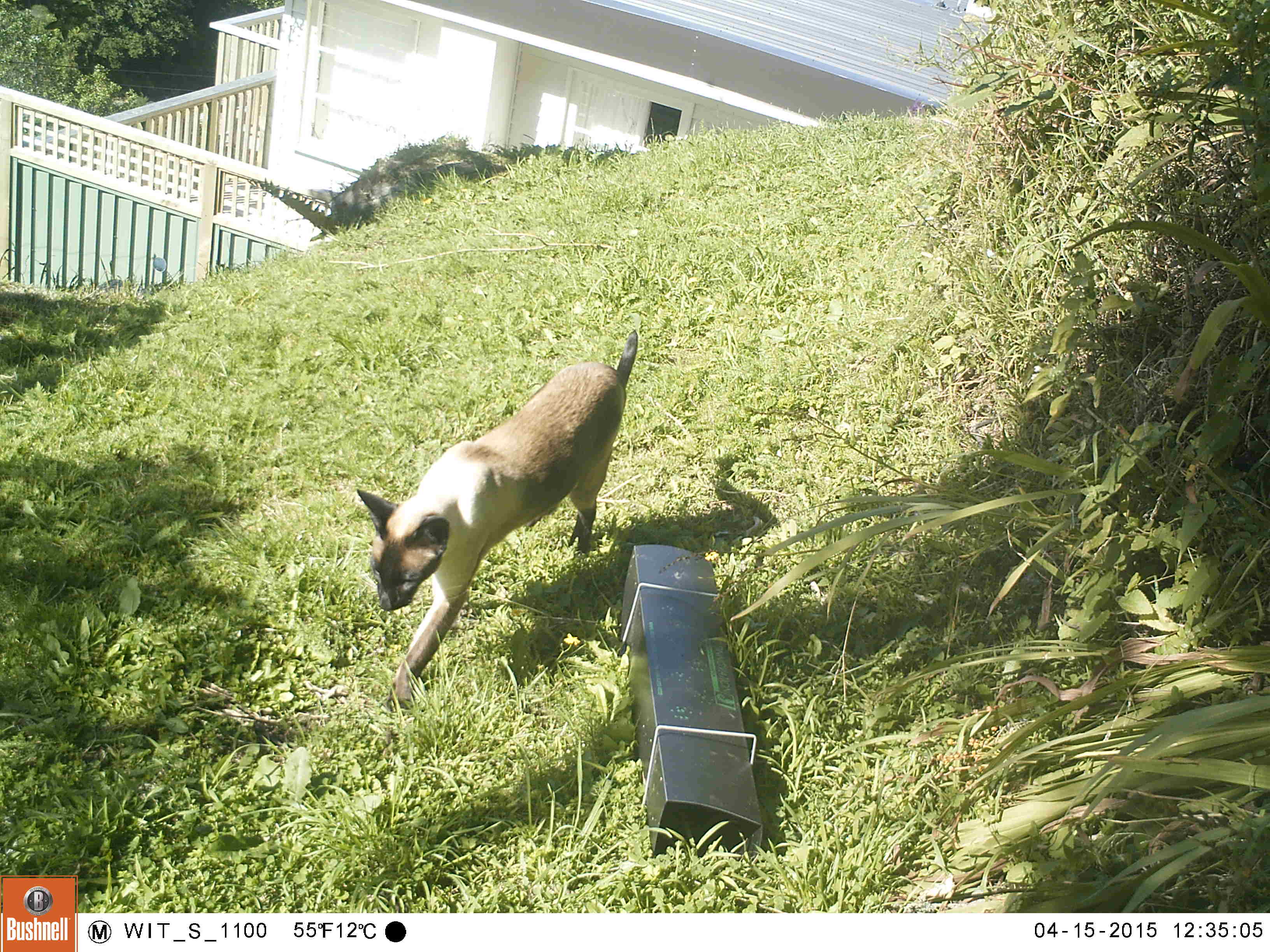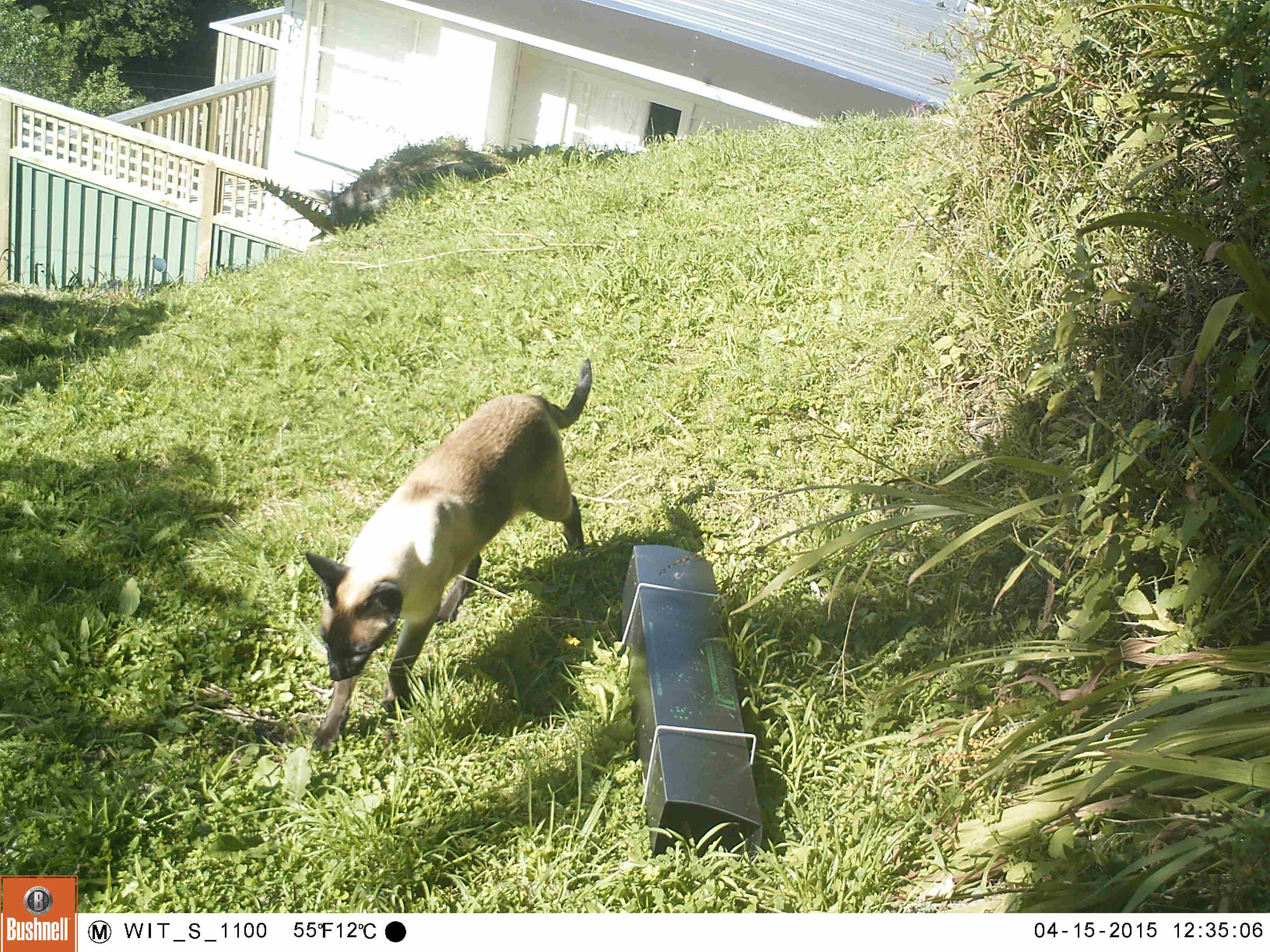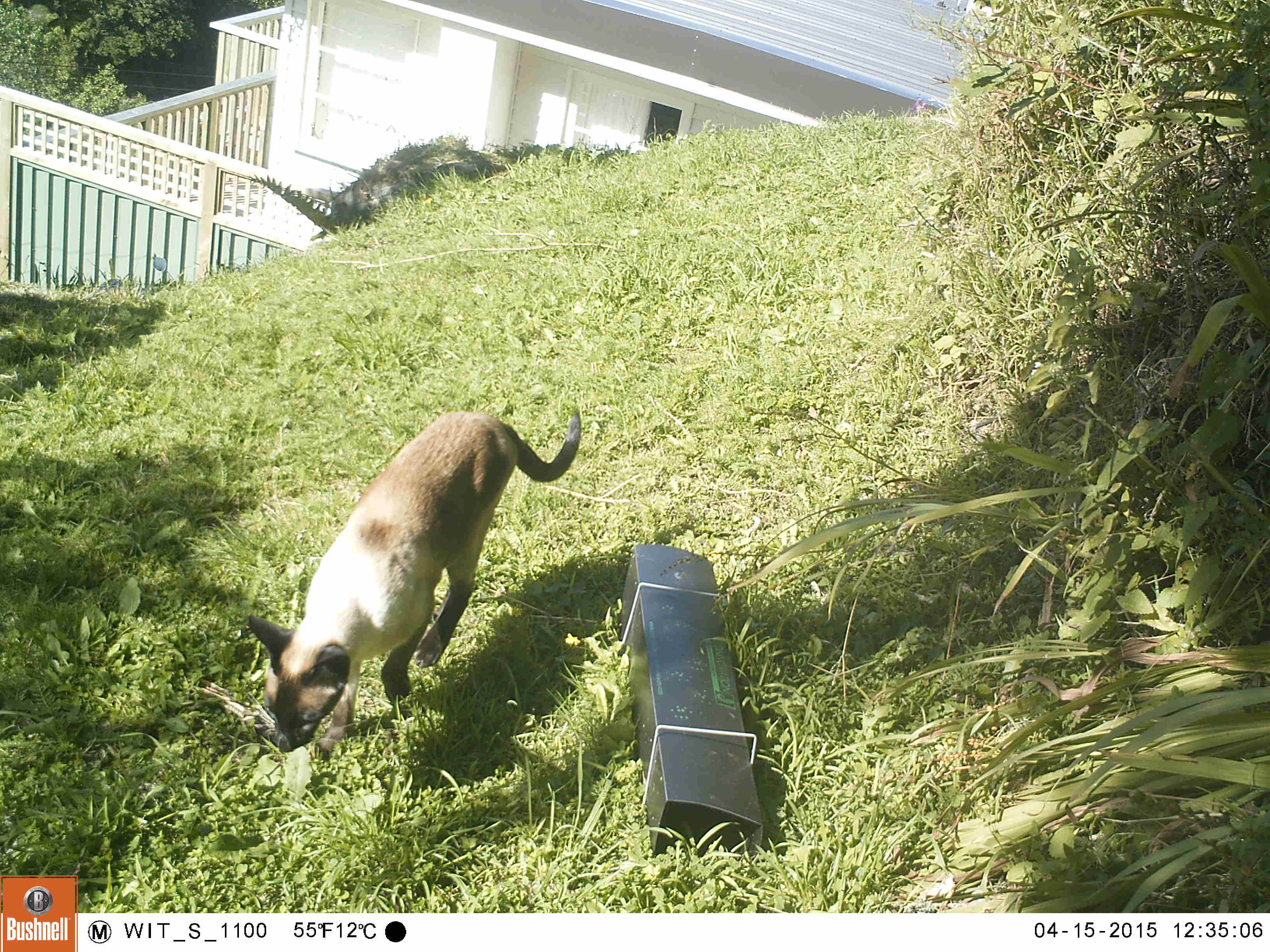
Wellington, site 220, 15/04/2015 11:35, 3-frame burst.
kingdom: Animalia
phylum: Chordata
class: Mammalia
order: Carnivora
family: Felidae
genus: Felis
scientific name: Felis catus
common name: cat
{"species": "cat (Felis catus)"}